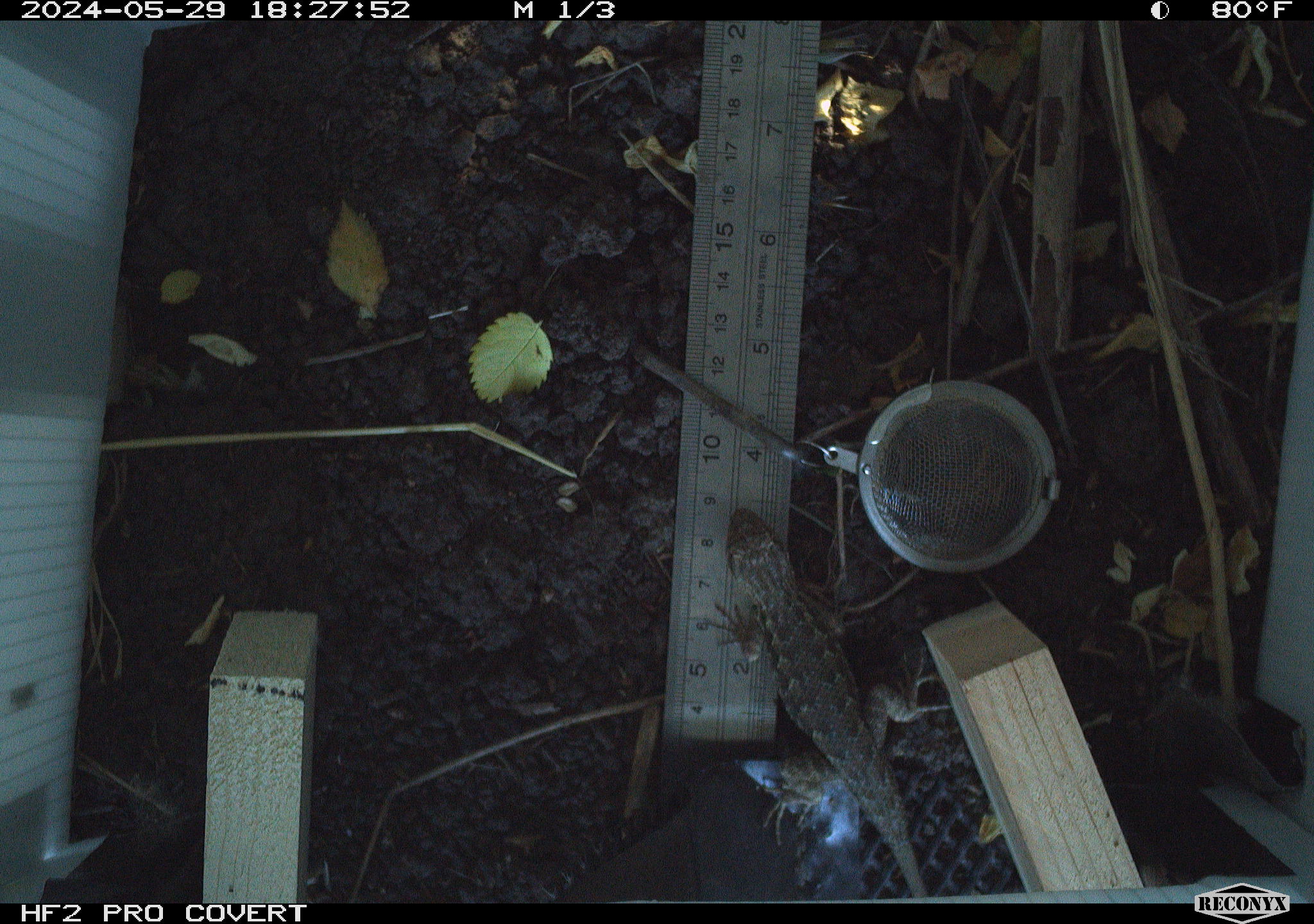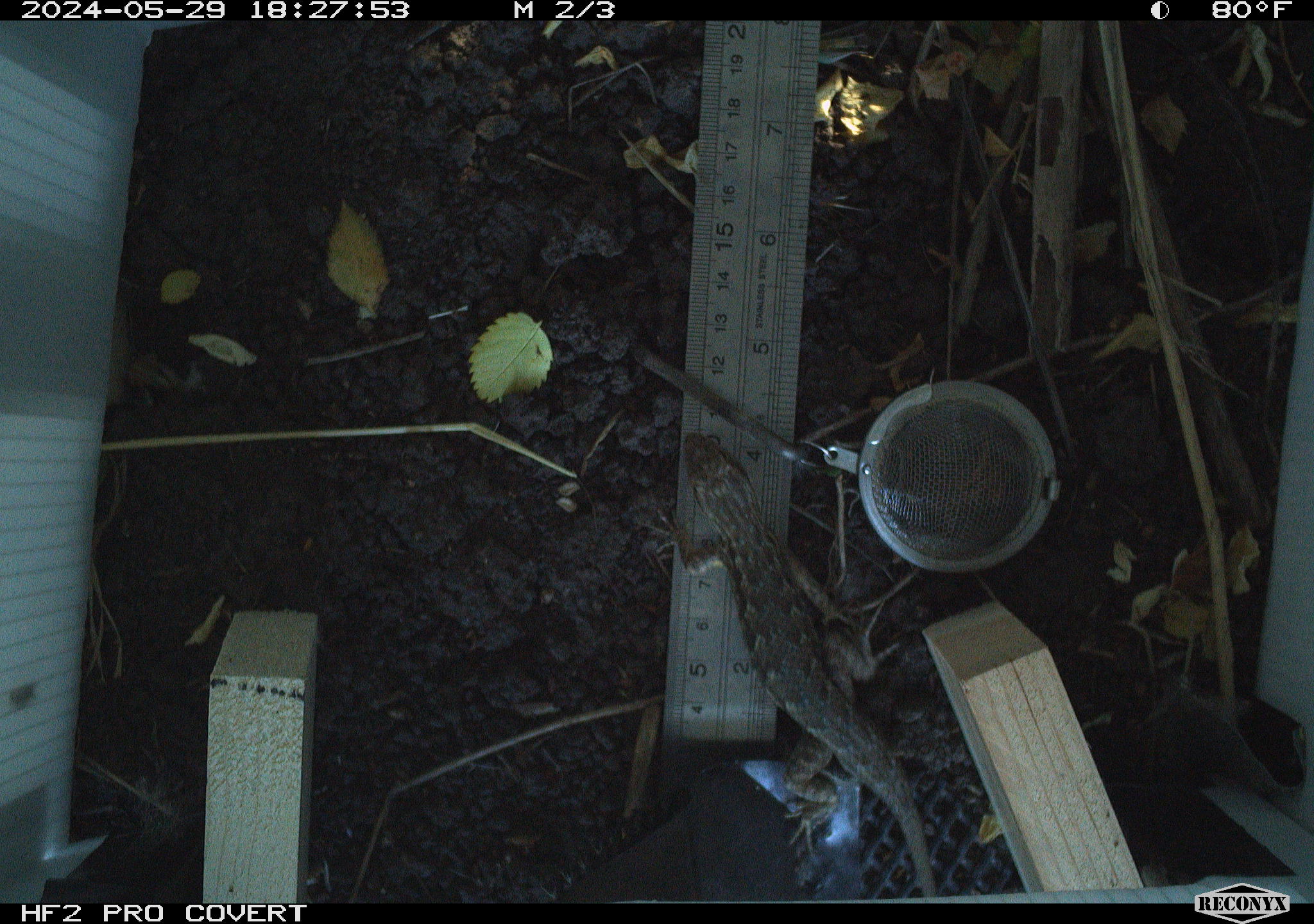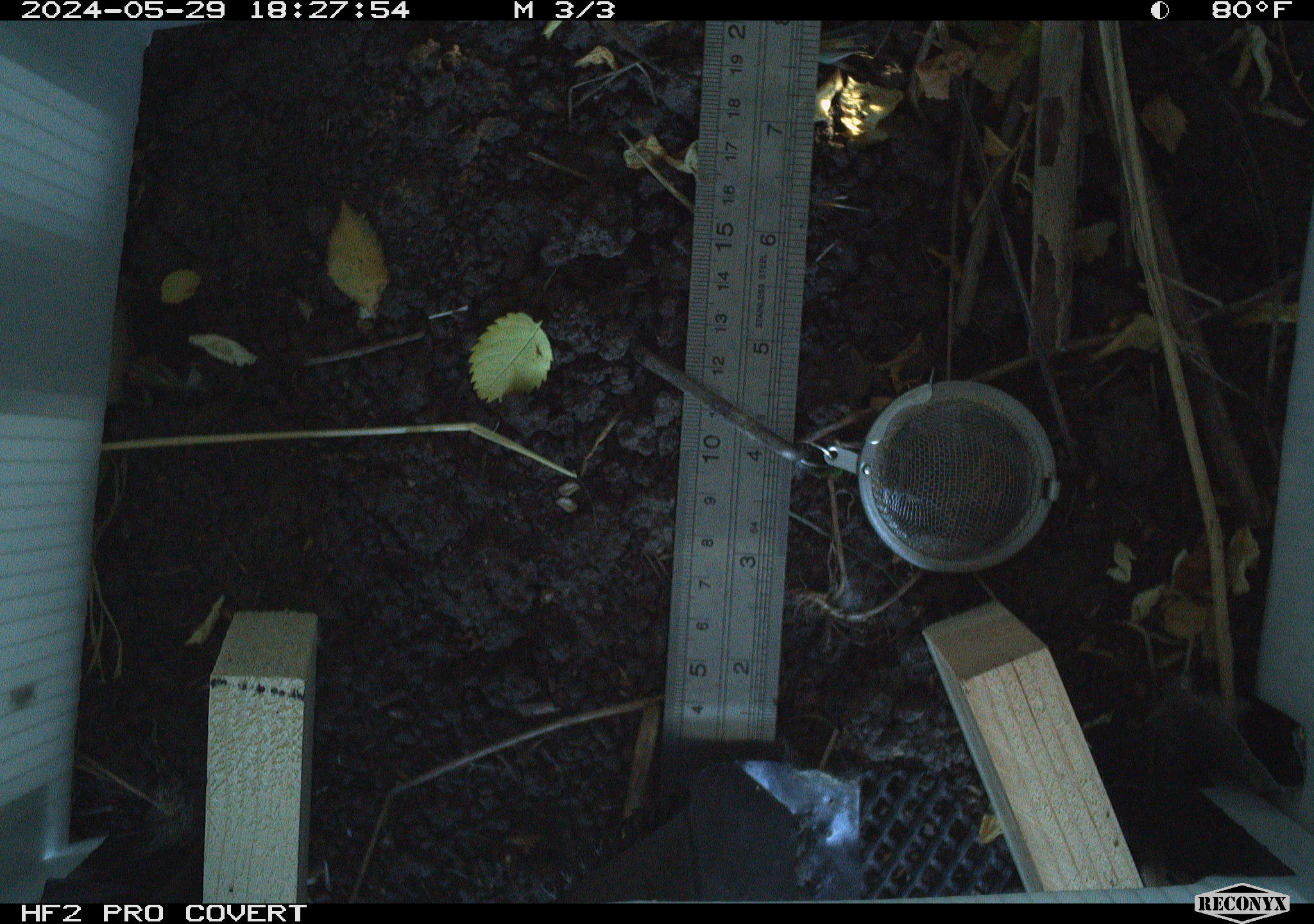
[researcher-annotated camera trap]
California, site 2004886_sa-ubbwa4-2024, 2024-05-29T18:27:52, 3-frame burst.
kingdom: Animalia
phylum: Chordata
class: Reptilia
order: Squamata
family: Phrynosomatidae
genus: Sceloporus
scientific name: Sceloporus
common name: spiny lizards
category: sceloporus species